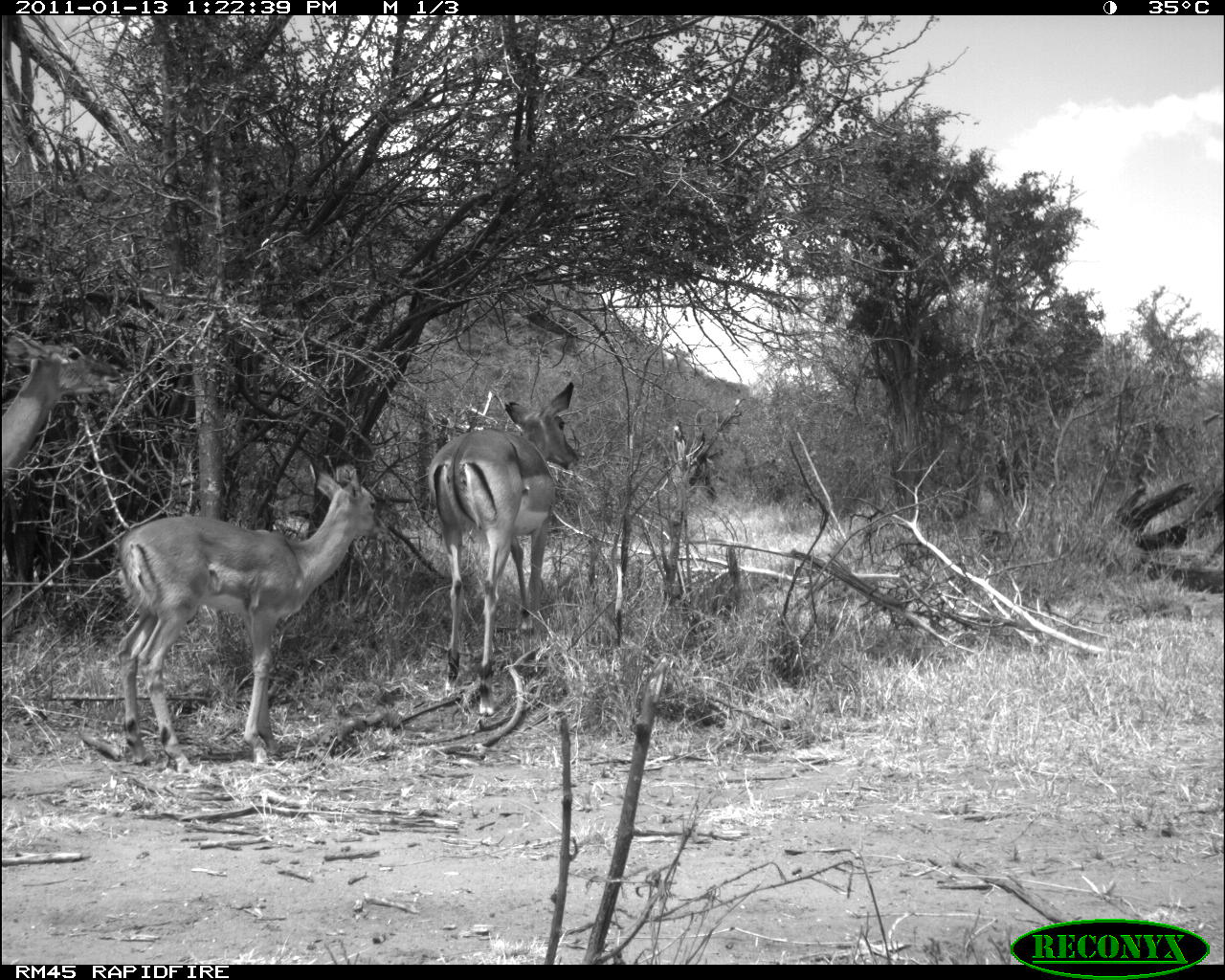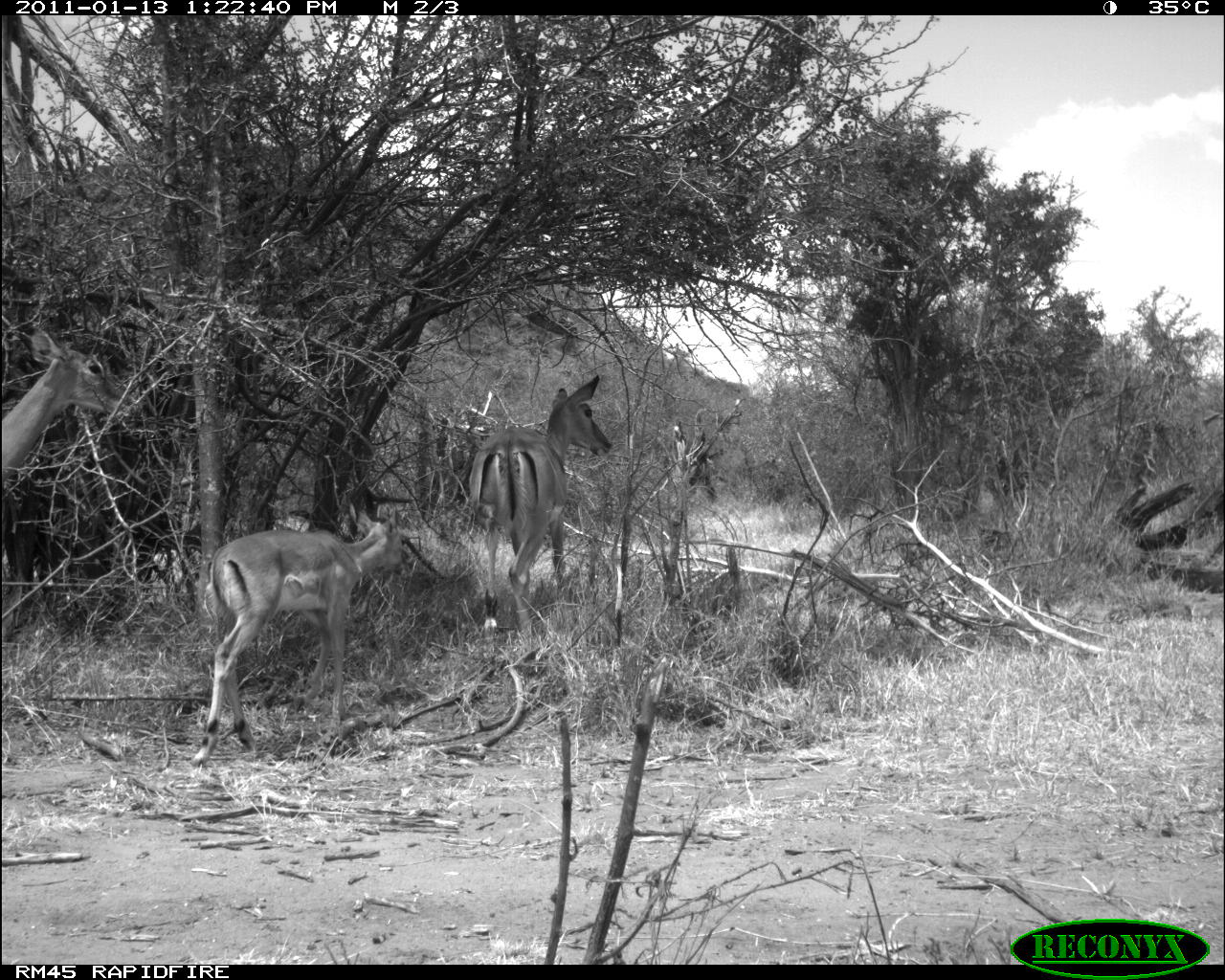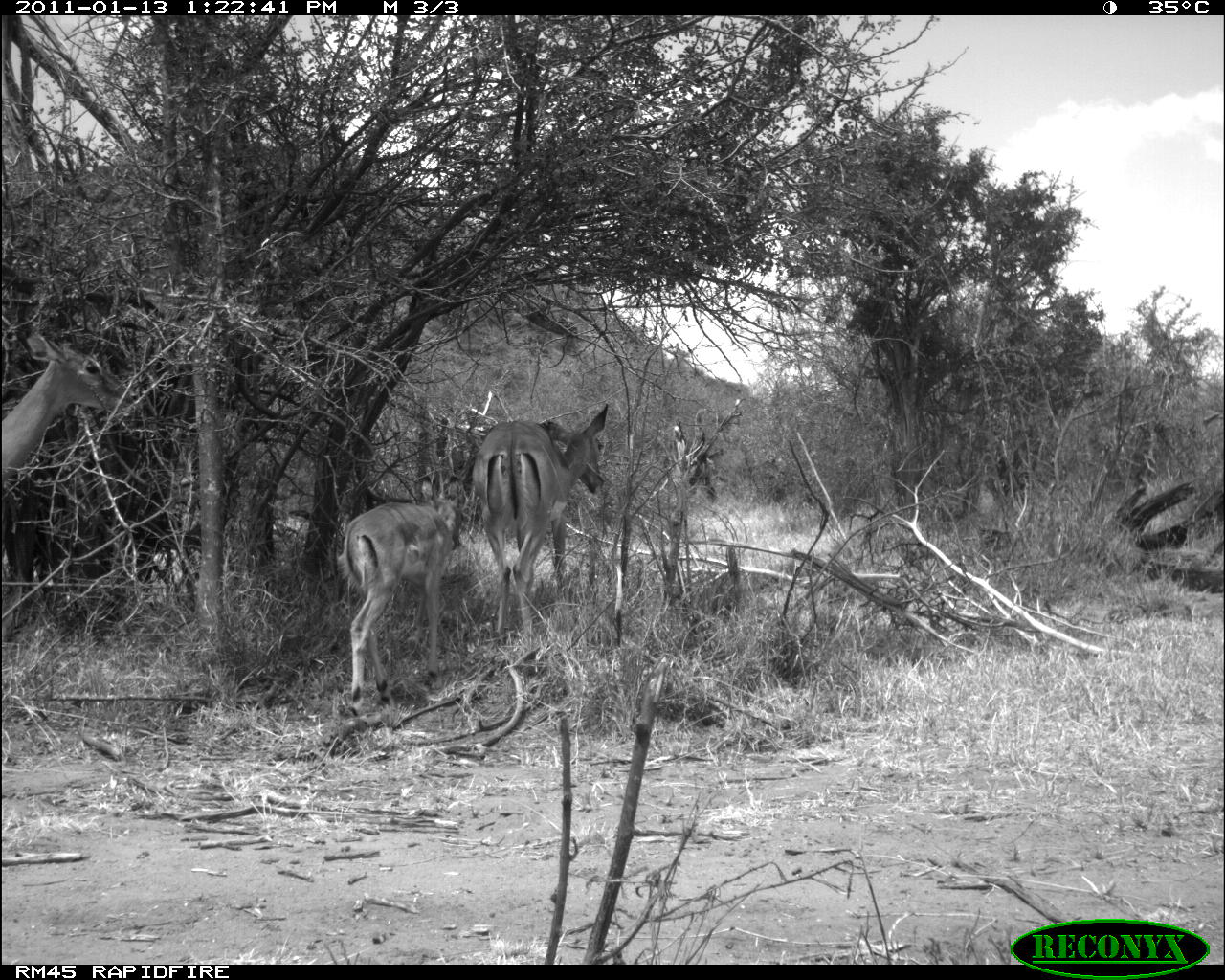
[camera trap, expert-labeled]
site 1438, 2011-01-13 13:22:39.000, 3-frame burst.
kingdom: Animalia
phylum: Chordata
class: Mammalia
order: Artiodactyla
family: Bovidae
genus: Aepyceros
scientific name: Aepyceros melampus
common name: impala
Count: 3.